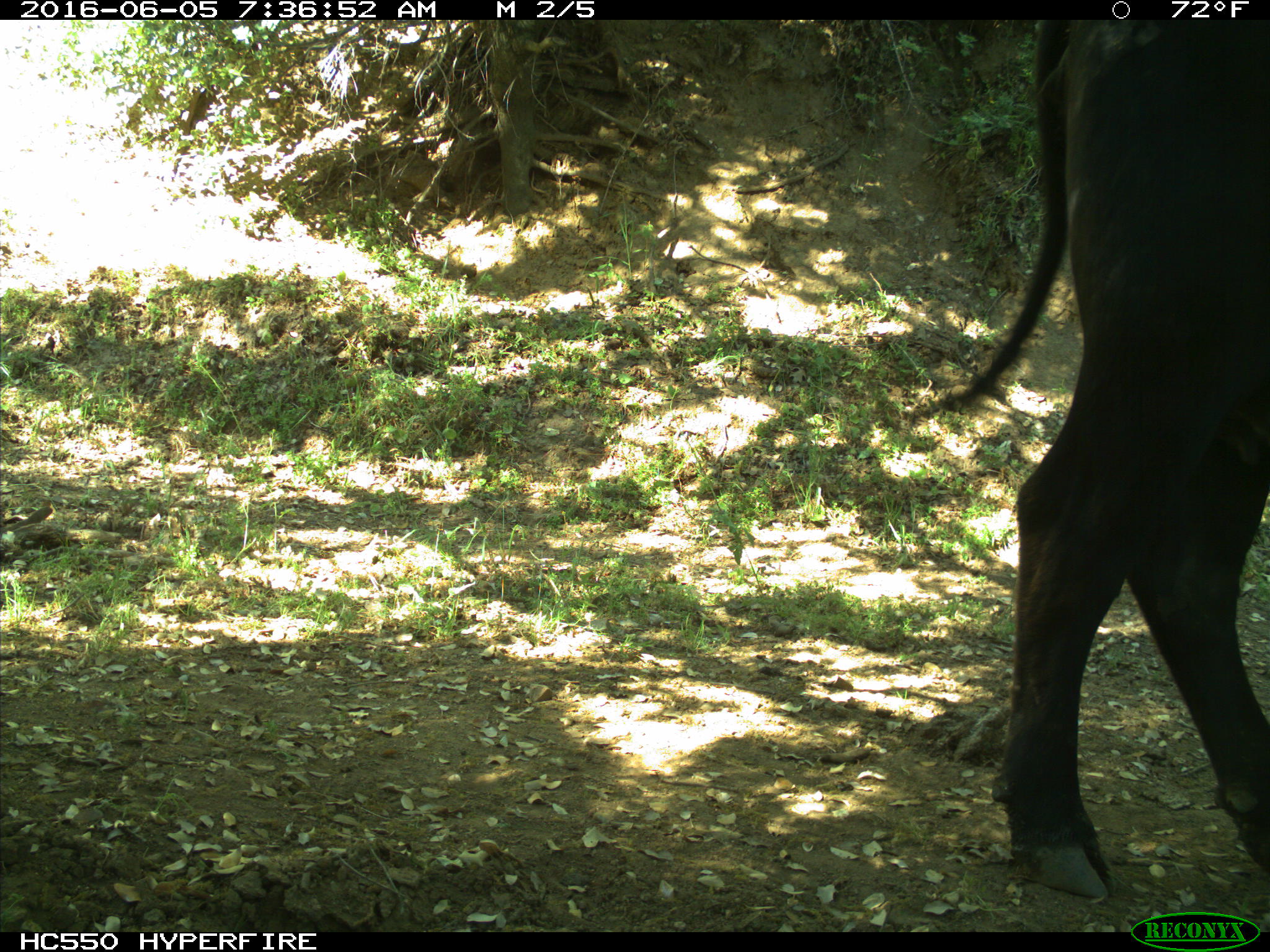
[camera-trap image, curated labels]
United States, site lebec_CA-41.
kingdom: Animalia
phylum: Chordata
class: Mammalia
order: Artiodactyla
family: Bovidae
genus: Bos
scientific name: Bos taurus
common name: domestic cow